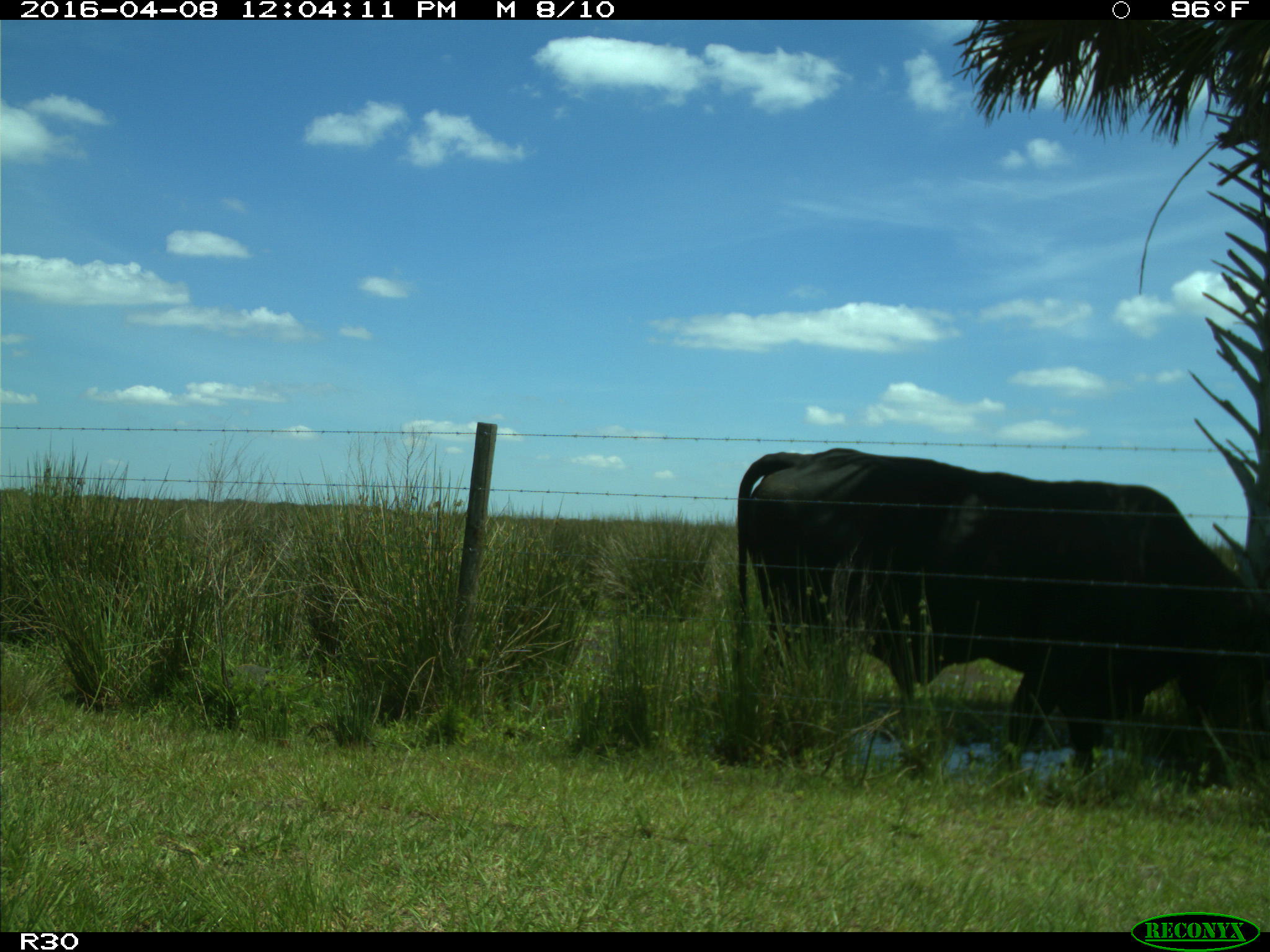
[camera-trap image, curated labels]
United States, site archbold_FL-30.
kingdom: Animalia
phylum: Chordata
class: Mammalia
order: Artiodactyla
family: Bovidae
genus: Bos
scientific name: Bos taurus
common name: domestic cow